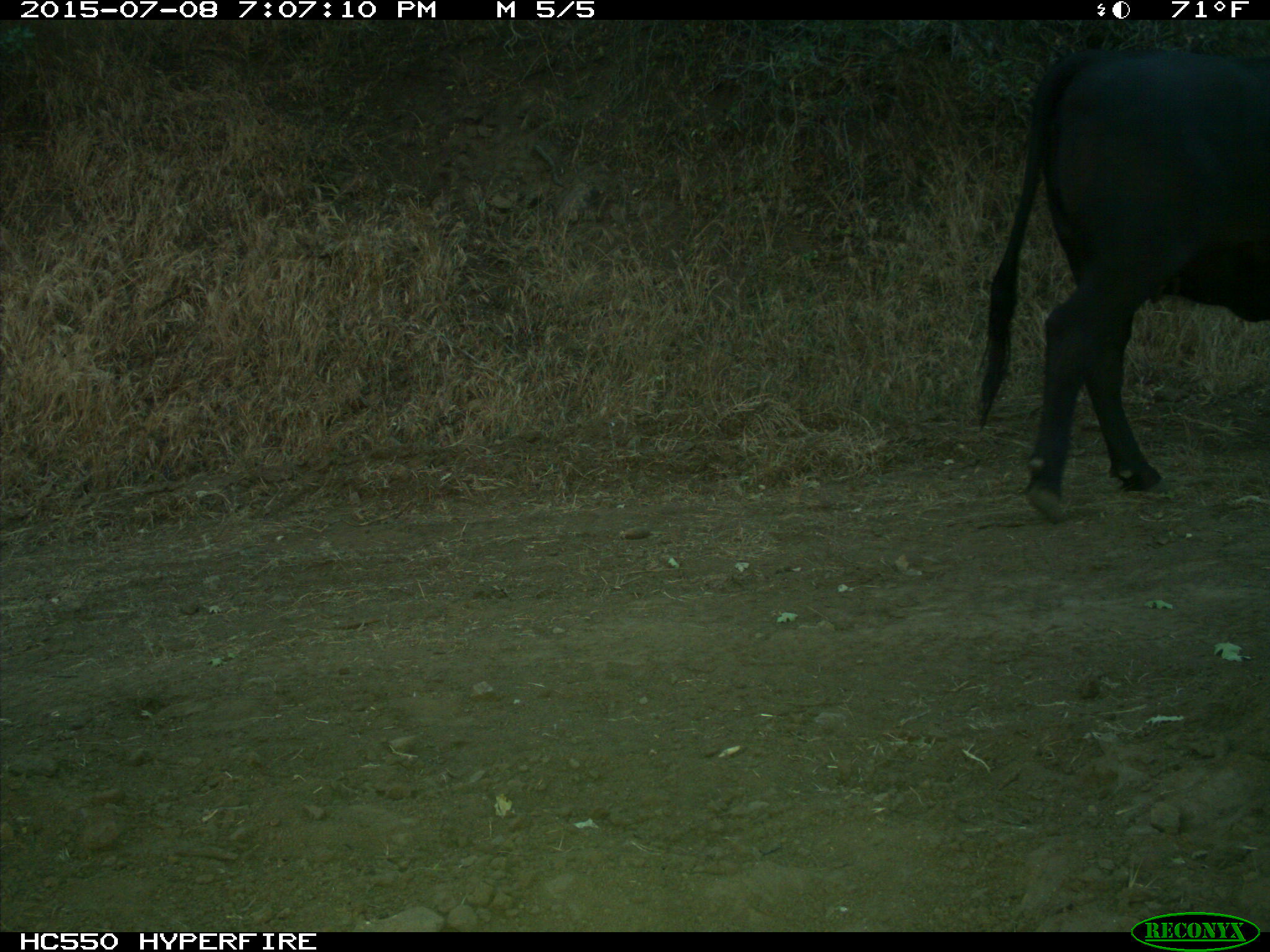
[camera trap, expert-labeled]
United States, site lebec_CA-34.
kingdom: Animalia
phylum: Chordata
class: Mammalia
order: Artiodactyla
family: Bovidae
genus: Bos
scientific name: Bos taurus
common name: domestic cow